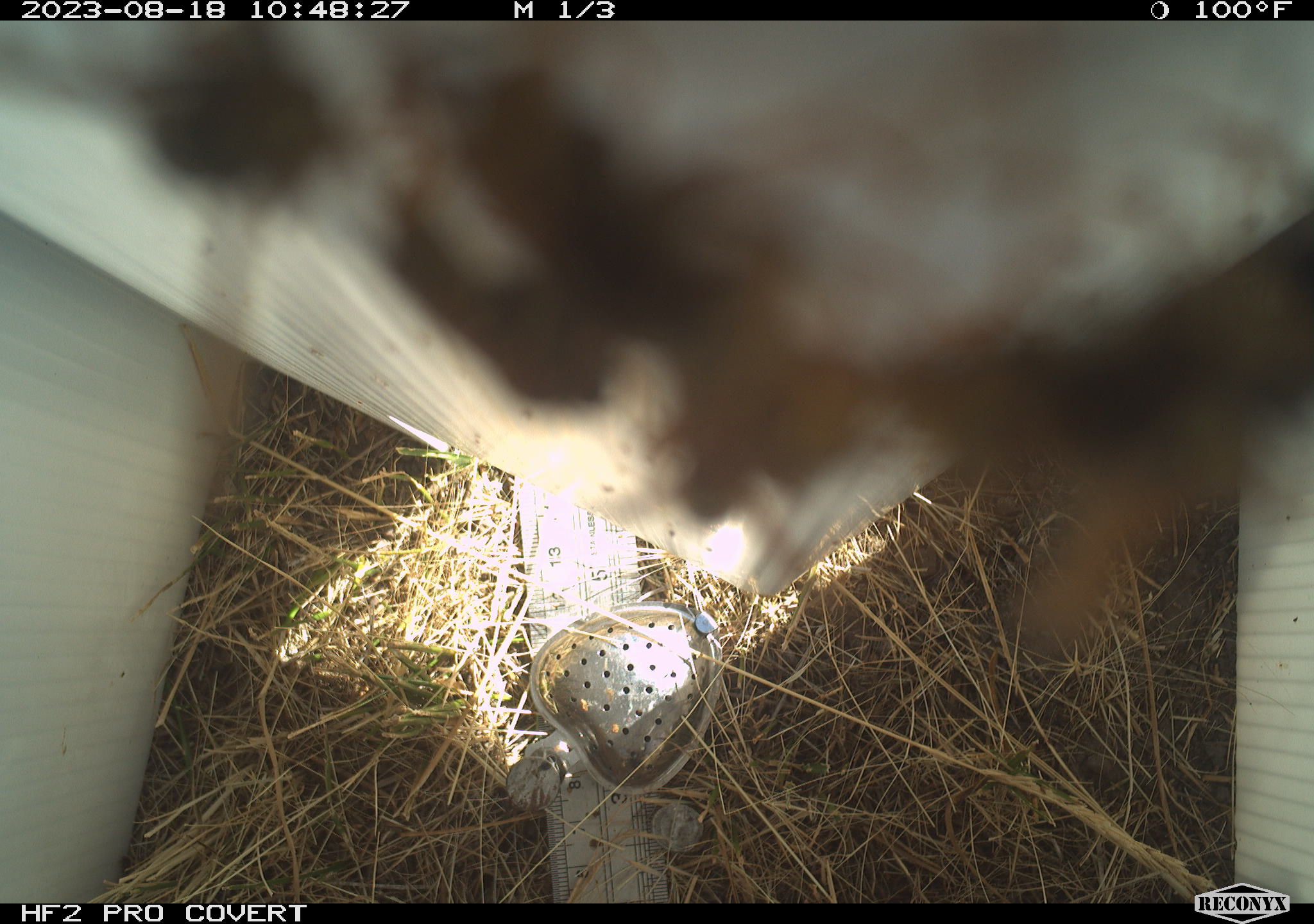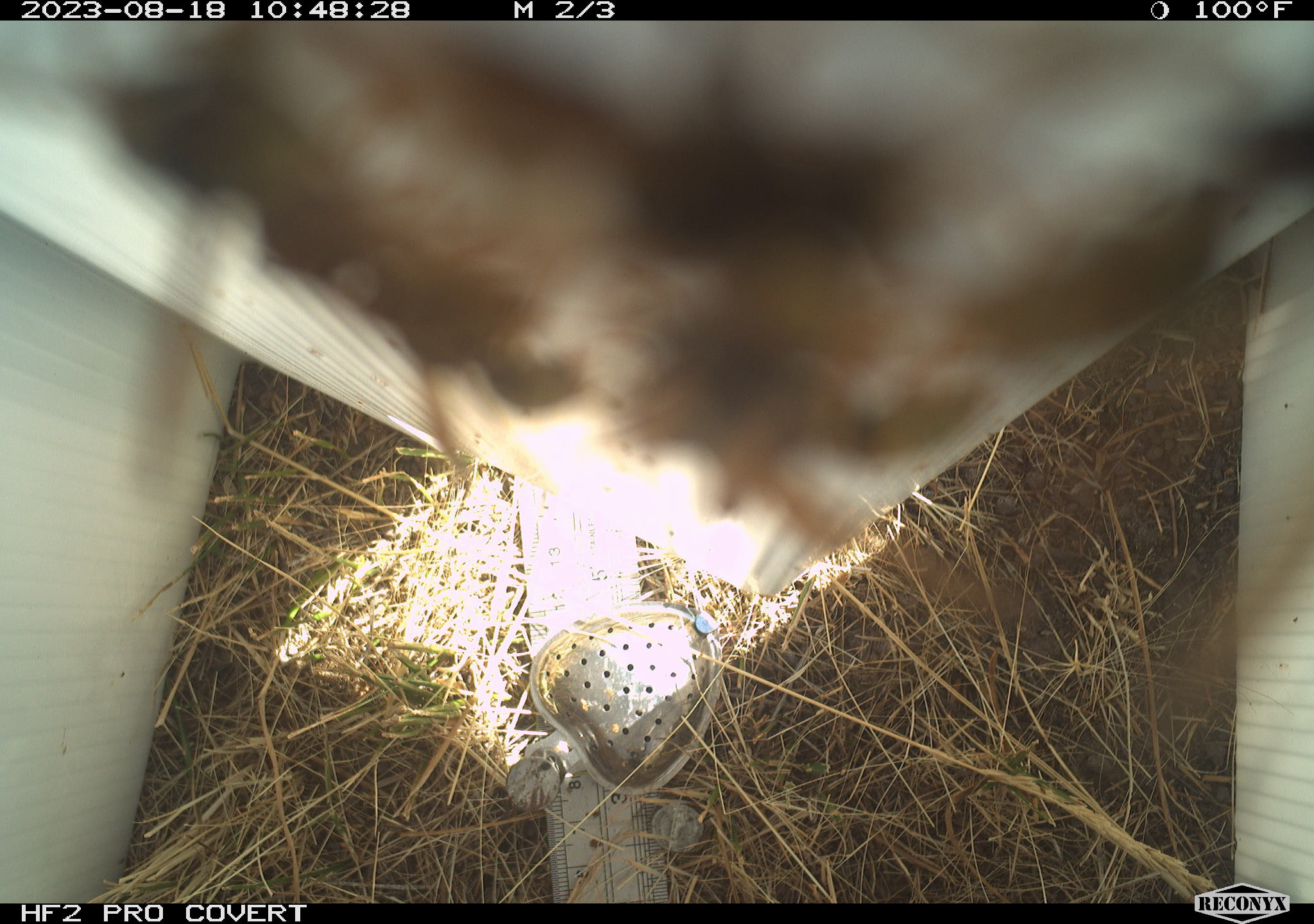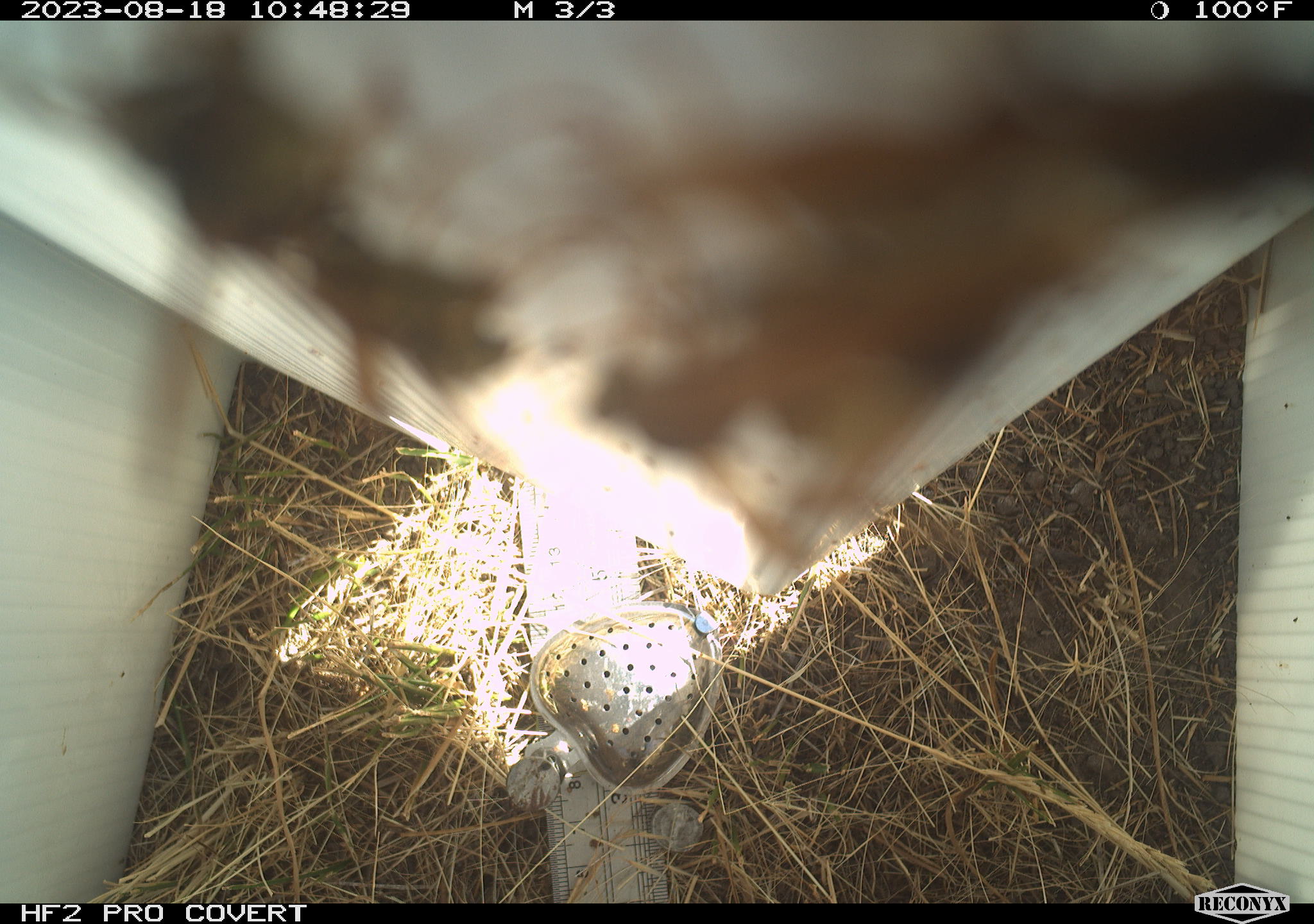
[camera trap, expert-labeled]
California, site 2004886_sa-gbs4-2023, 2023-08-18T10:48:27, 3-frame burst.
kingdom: Animalia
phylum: Arthropoda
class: Insecta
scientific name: Insecta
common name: insect